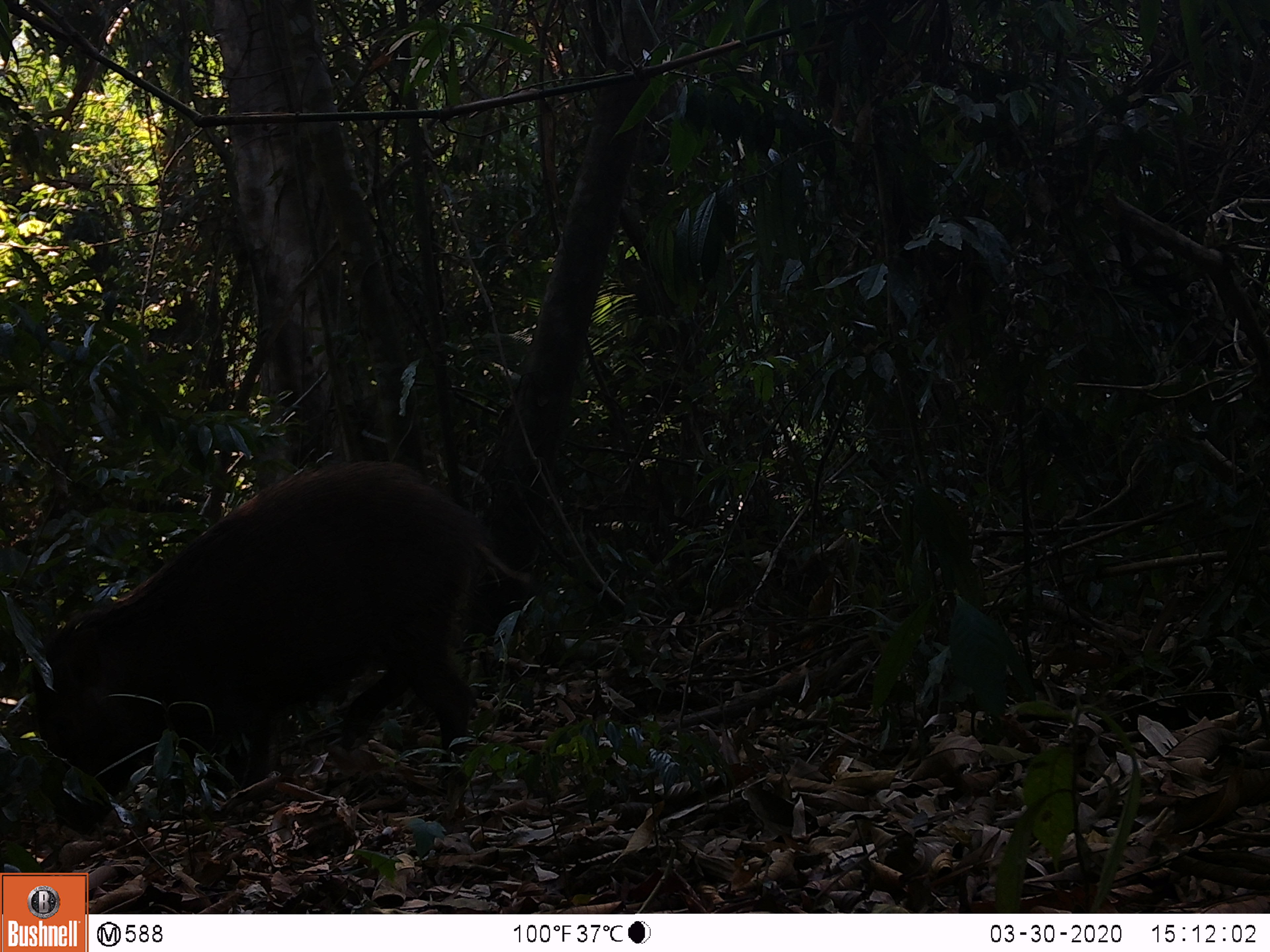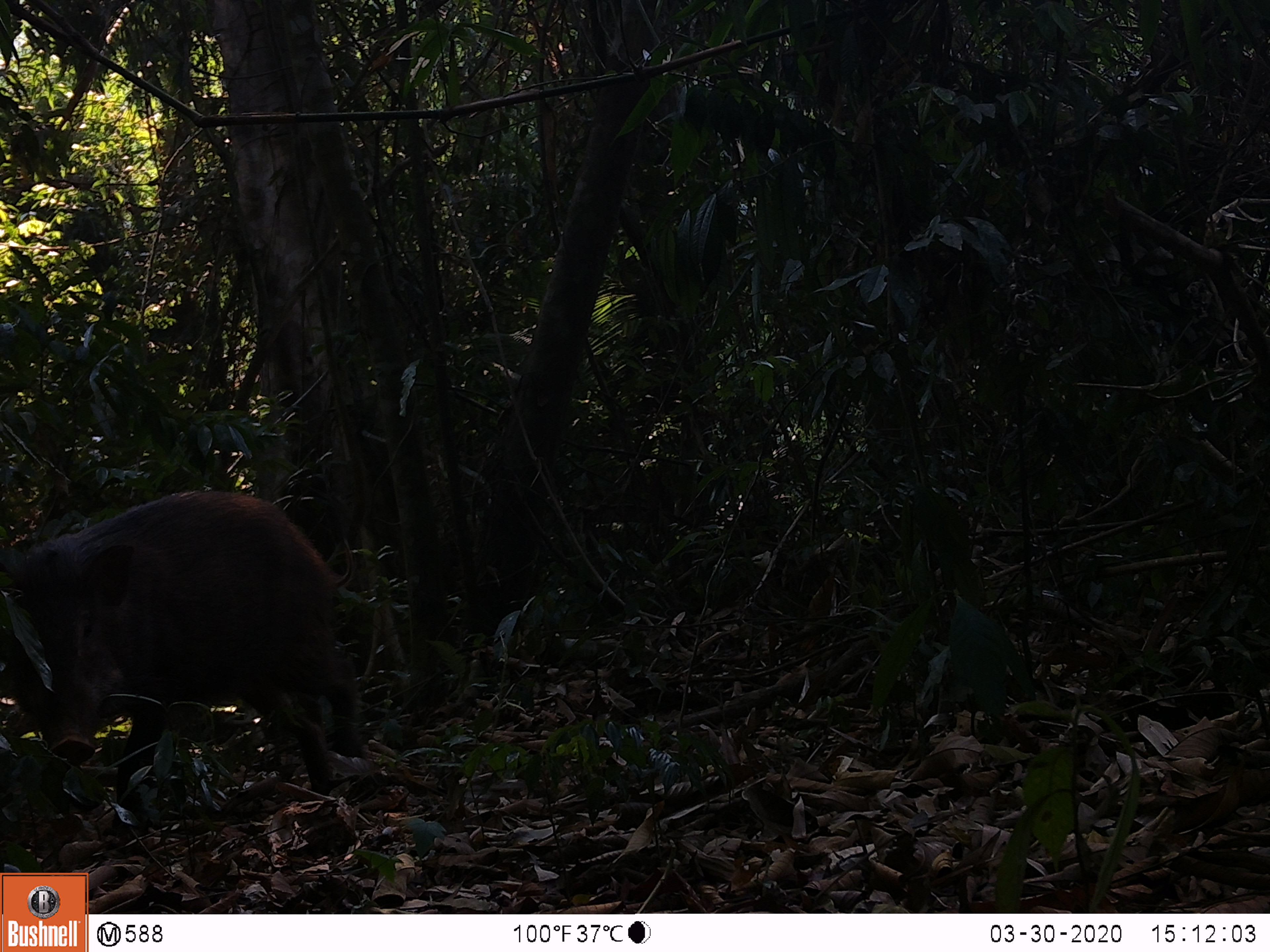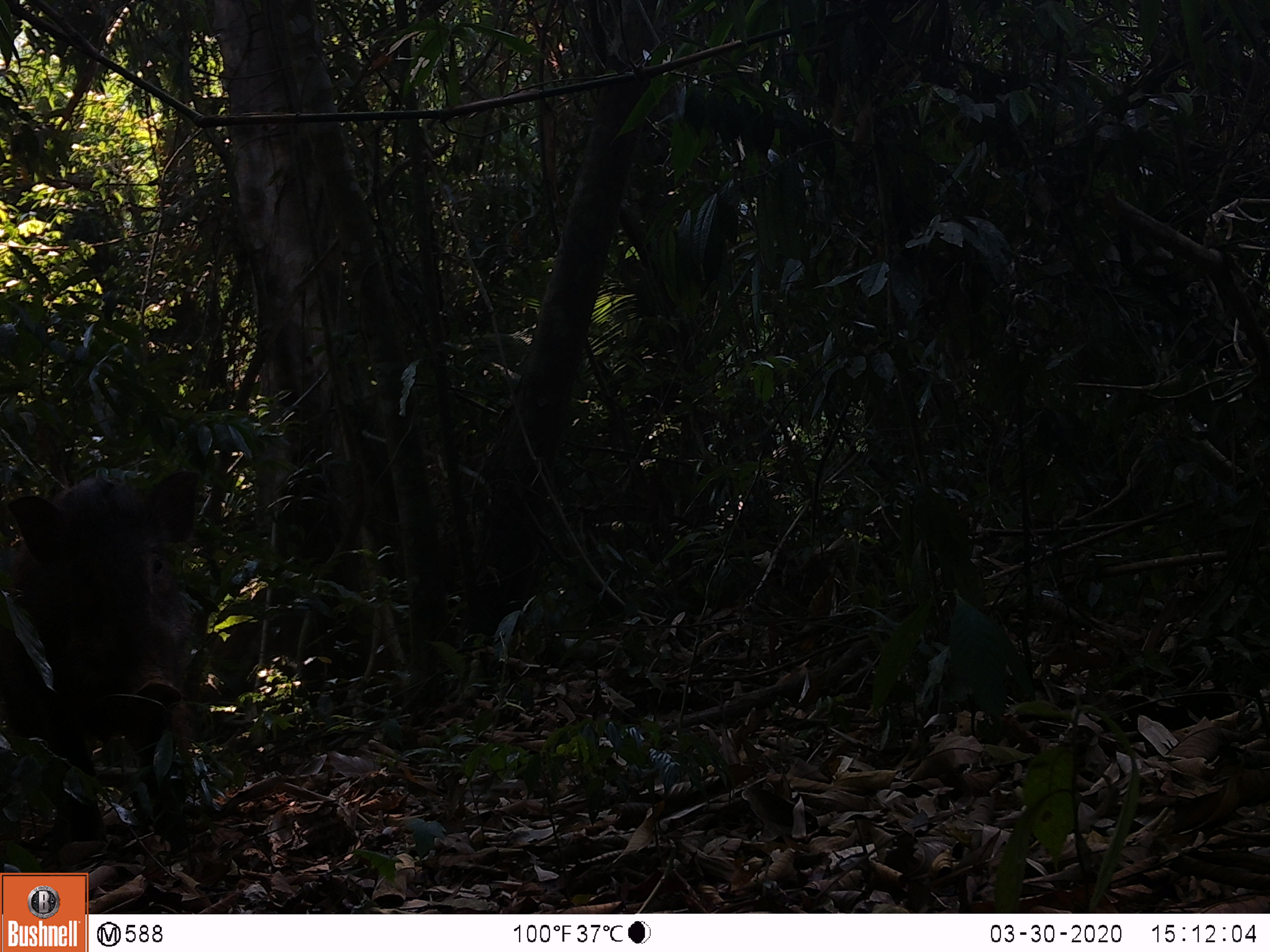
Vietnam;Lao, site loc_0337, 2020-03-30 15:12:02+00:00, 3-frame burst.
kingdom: Animalia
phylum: Chordata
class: Mammalia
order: Artiodactyla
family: Suidae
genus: Sus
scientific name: Sus scrofa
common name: eurasian wild pig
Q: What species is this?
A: Eurasian wild pig (Sus scrofa).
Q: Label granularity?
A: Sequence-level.